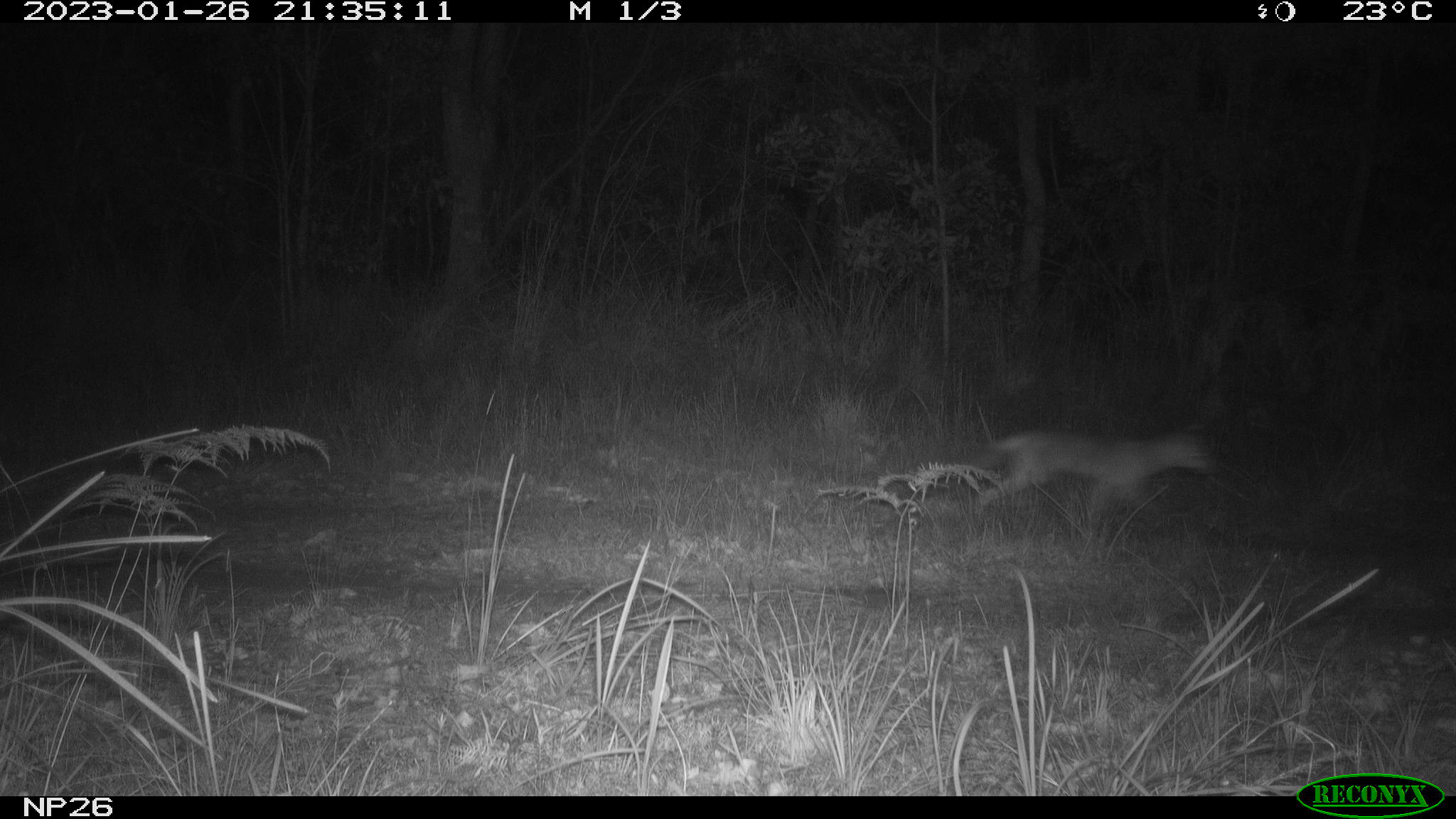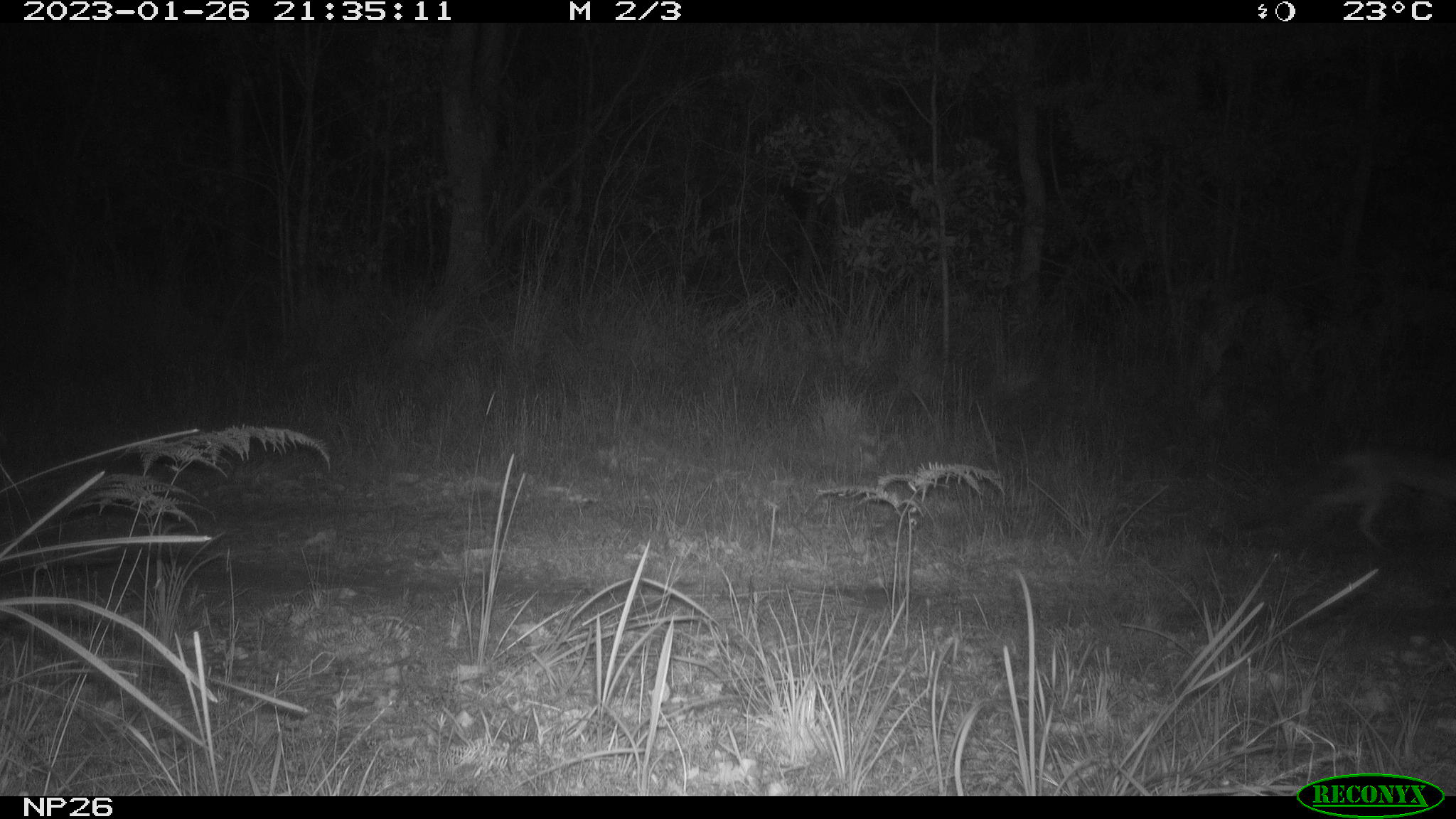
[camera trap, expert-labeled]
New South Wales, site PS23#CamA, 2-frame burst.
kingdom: Animalia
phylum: Chordata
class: Mammalia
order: Carnivora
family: Canidae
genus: Vulpes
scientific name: Vulpes vulpes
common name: red fox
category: fox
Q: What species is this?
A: Fox (red fox) (Vulpes vulpes).